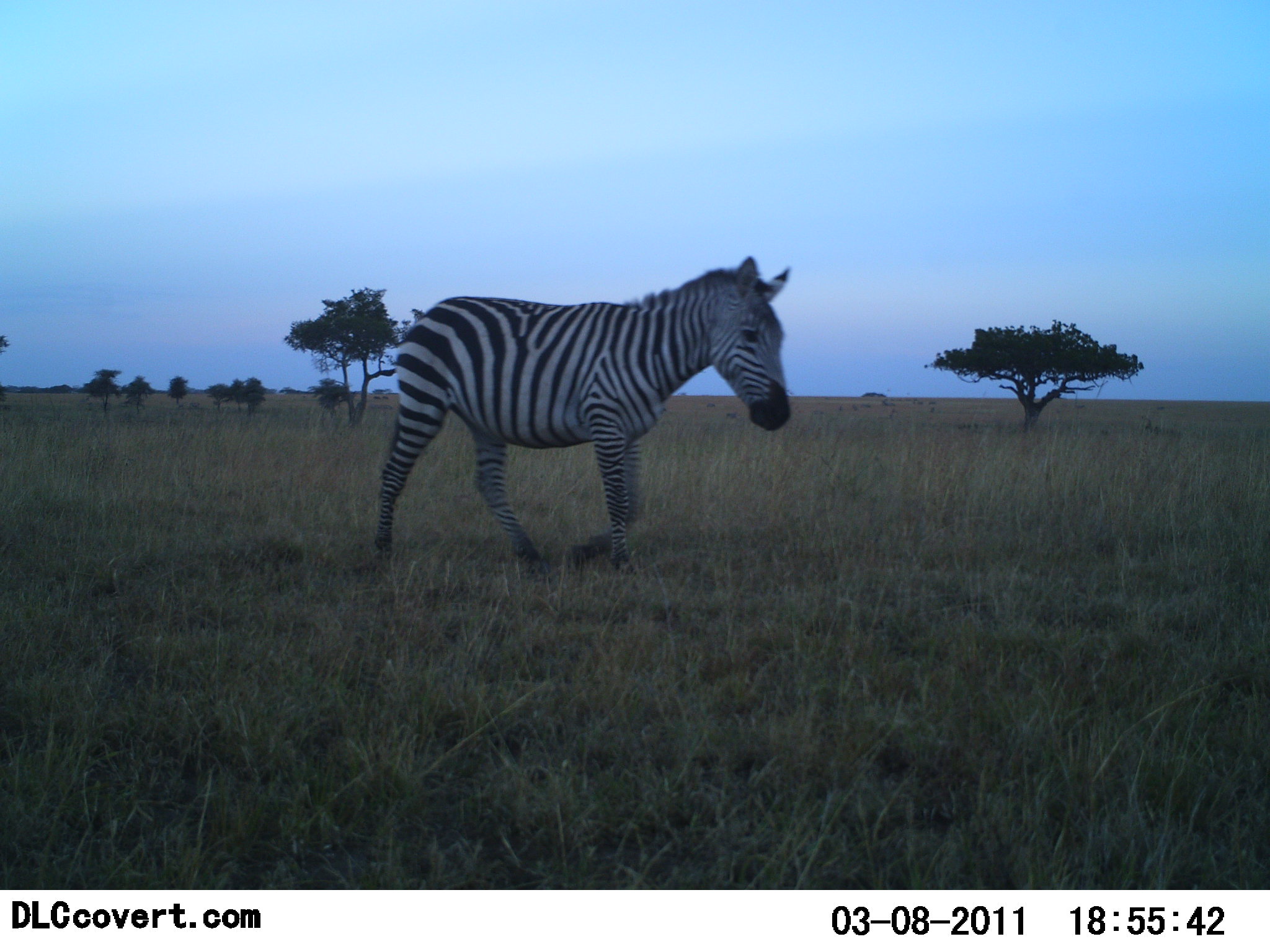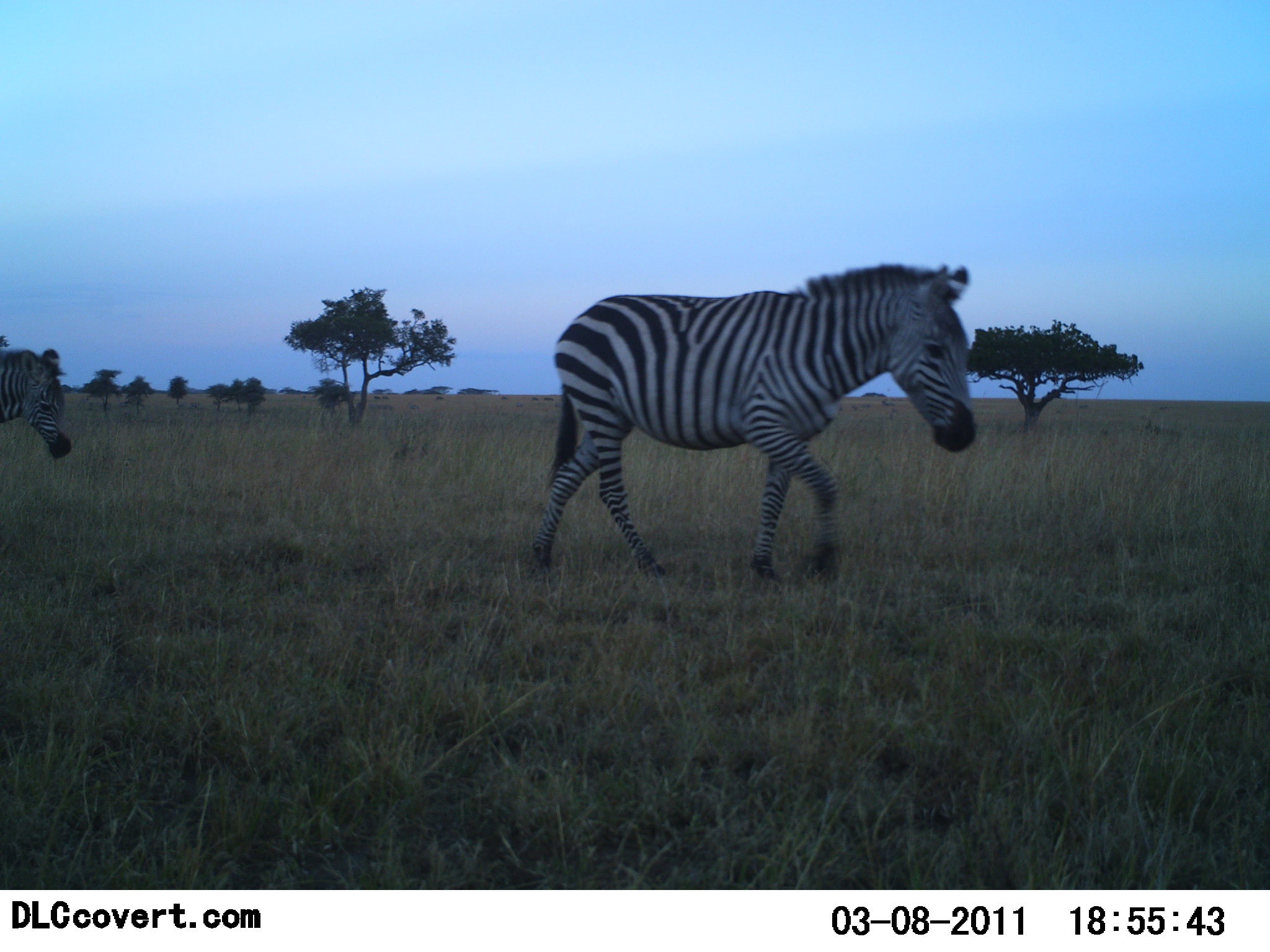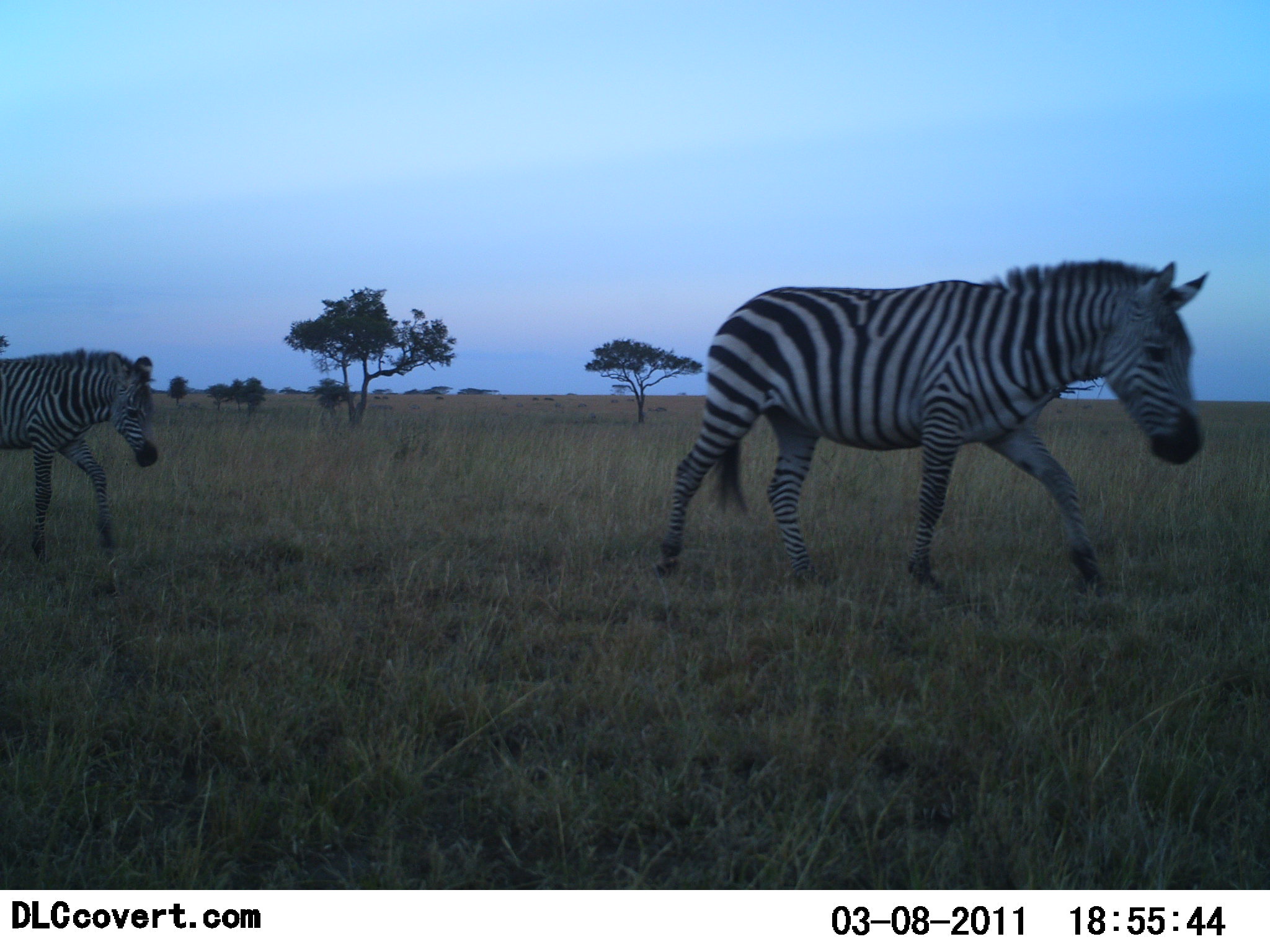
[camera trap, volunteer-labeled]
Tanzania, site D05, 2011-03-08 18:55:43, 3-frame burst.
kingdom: Animalia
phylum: Chordata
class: Mammalia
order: Perissodactyla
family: Equidae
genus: Equus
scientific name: Equus quagga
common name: plains zebra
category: zebra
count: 2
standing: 0%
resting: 0%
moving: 100%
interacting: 0%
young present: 18%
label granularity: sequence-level